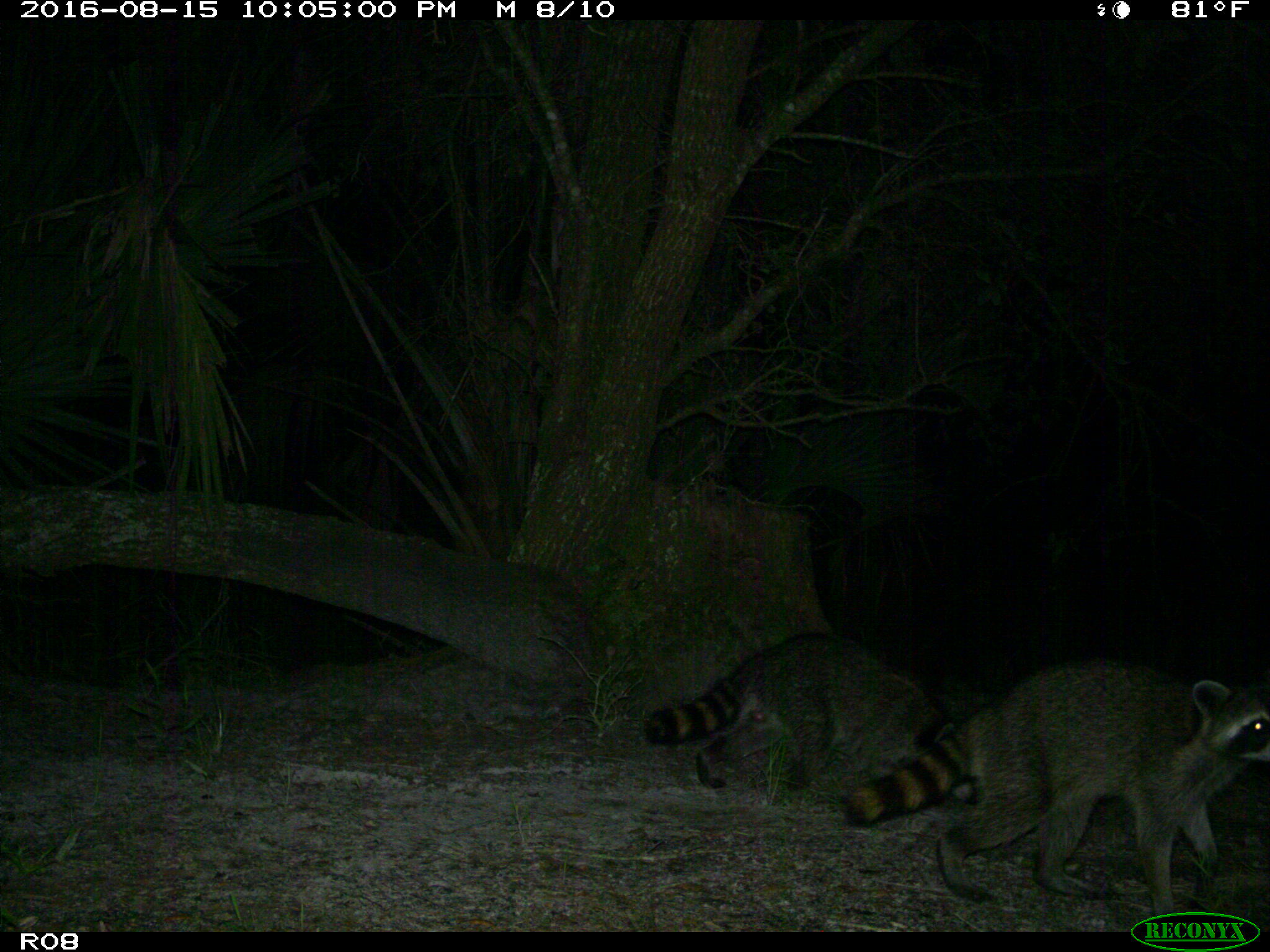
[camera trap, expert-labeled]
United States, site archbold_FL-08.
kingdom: Animalia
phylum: Chordata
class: Mammalia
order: Carnivora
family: Procyonidae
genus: Procyon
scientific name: Procyon lotor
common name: common raccoon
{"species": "Procyon lotor (common raccoon)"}